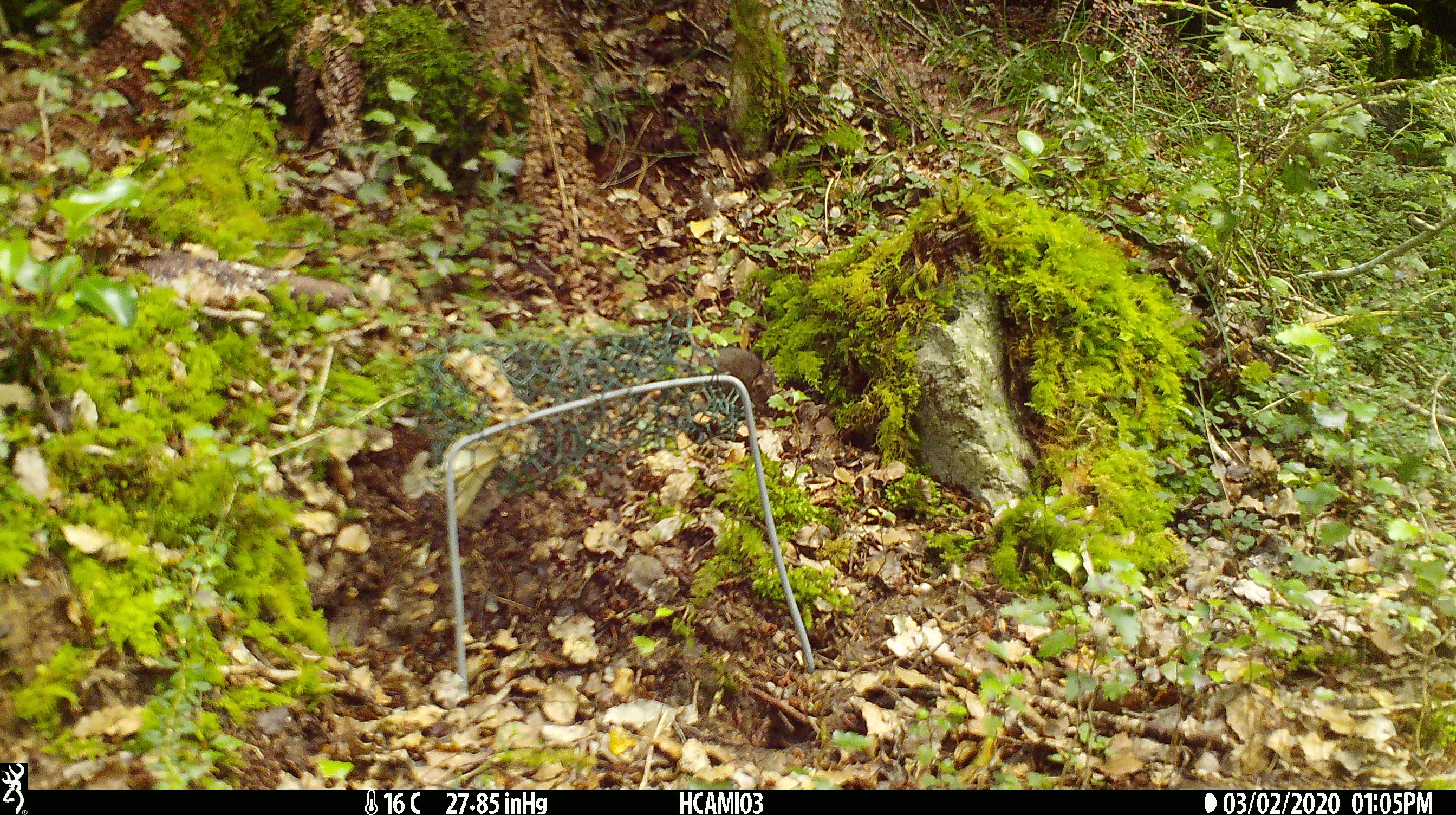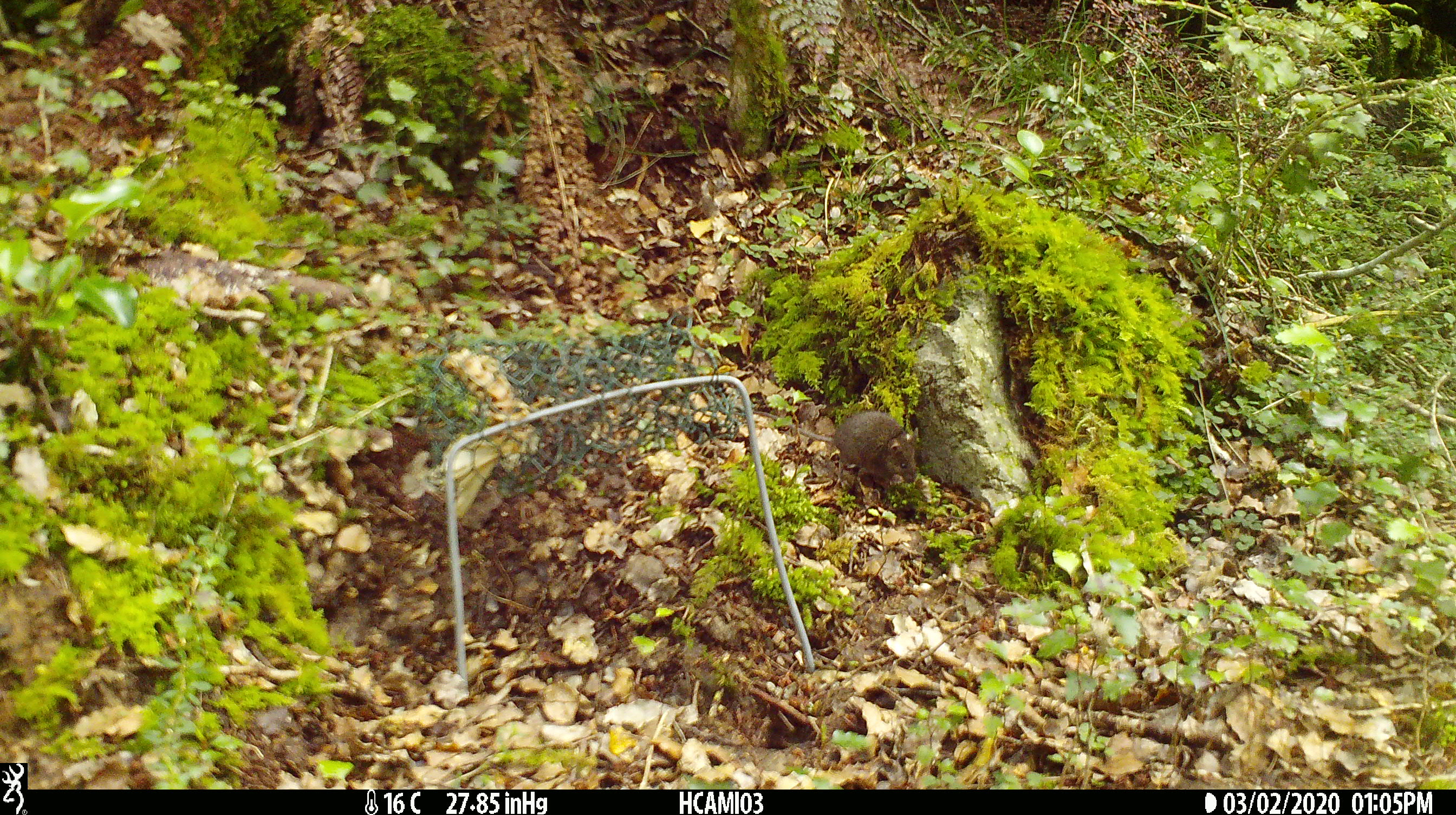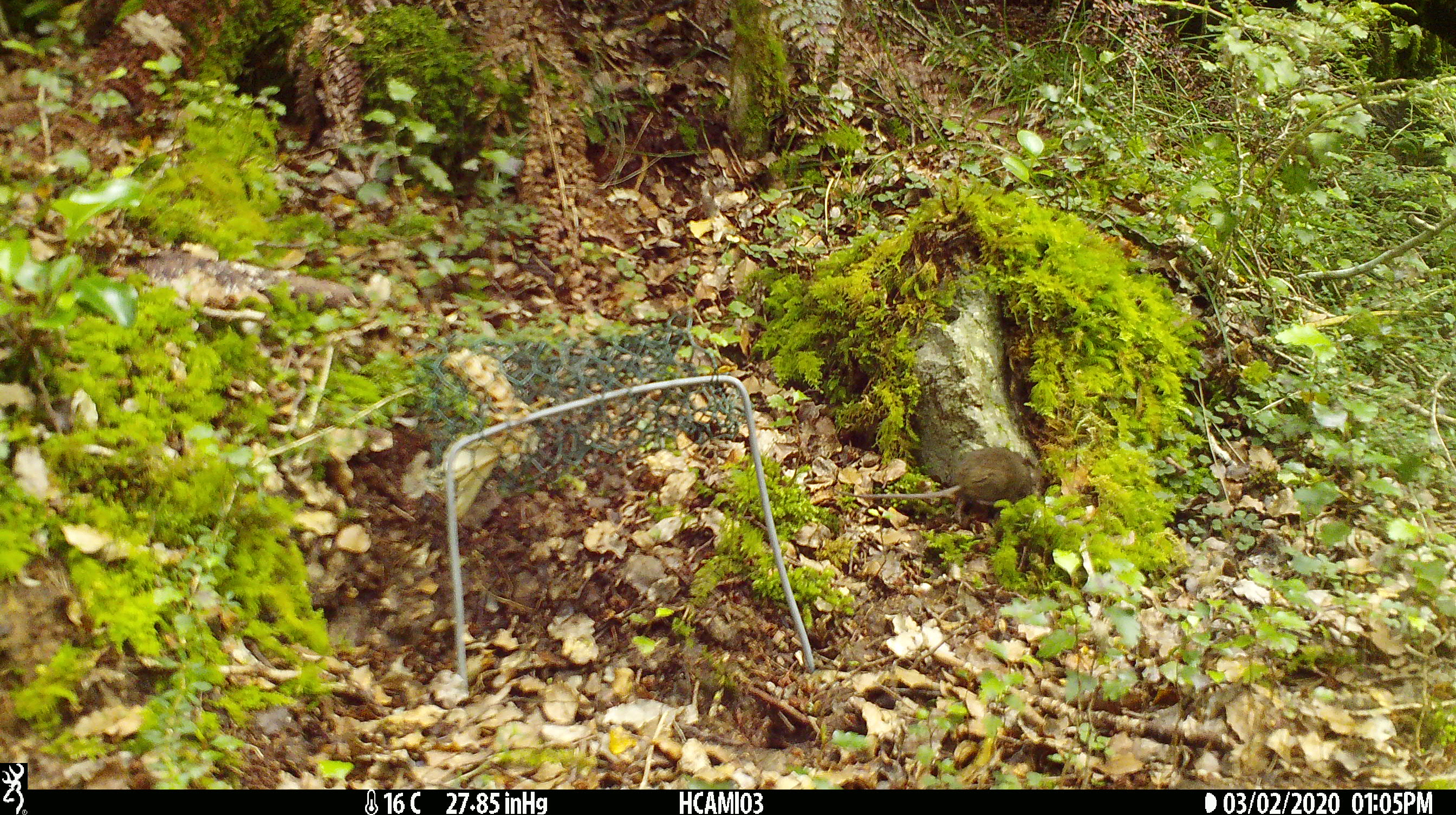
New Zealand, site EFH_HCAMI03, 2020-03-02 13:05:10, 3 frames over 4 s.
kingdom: Animalia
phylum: Chordata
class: Mammalia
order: Rodentia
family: Muridae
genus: Mus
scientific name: Mus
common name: mouse